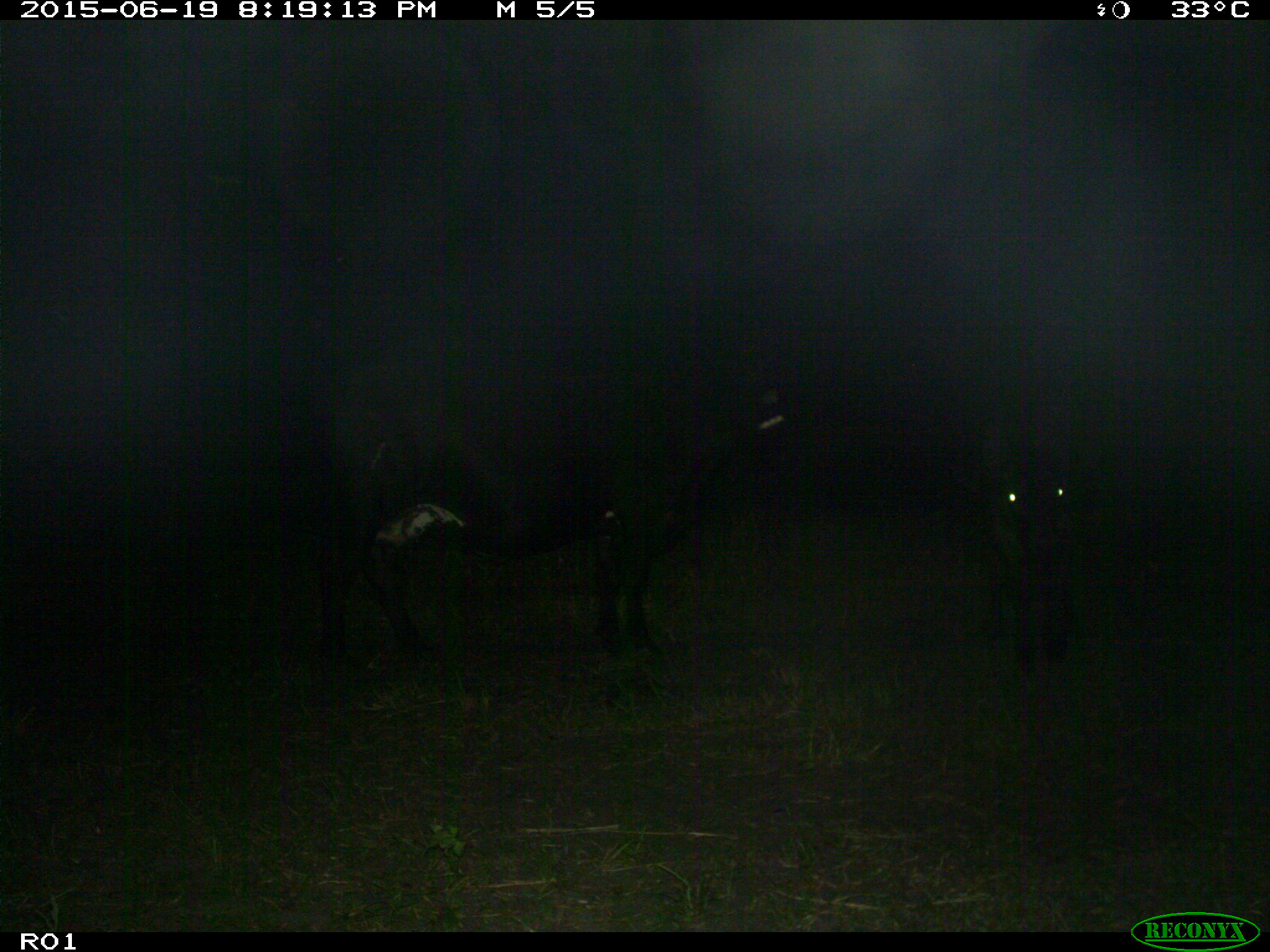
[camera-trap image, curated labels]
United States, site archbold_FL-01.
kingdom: Animalia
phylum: Chordata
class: Mammalia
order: Artiodactyla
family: Bovidae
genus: Bos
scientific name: Bos taurus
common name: domestic cow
Bos taurus (domestic cow).